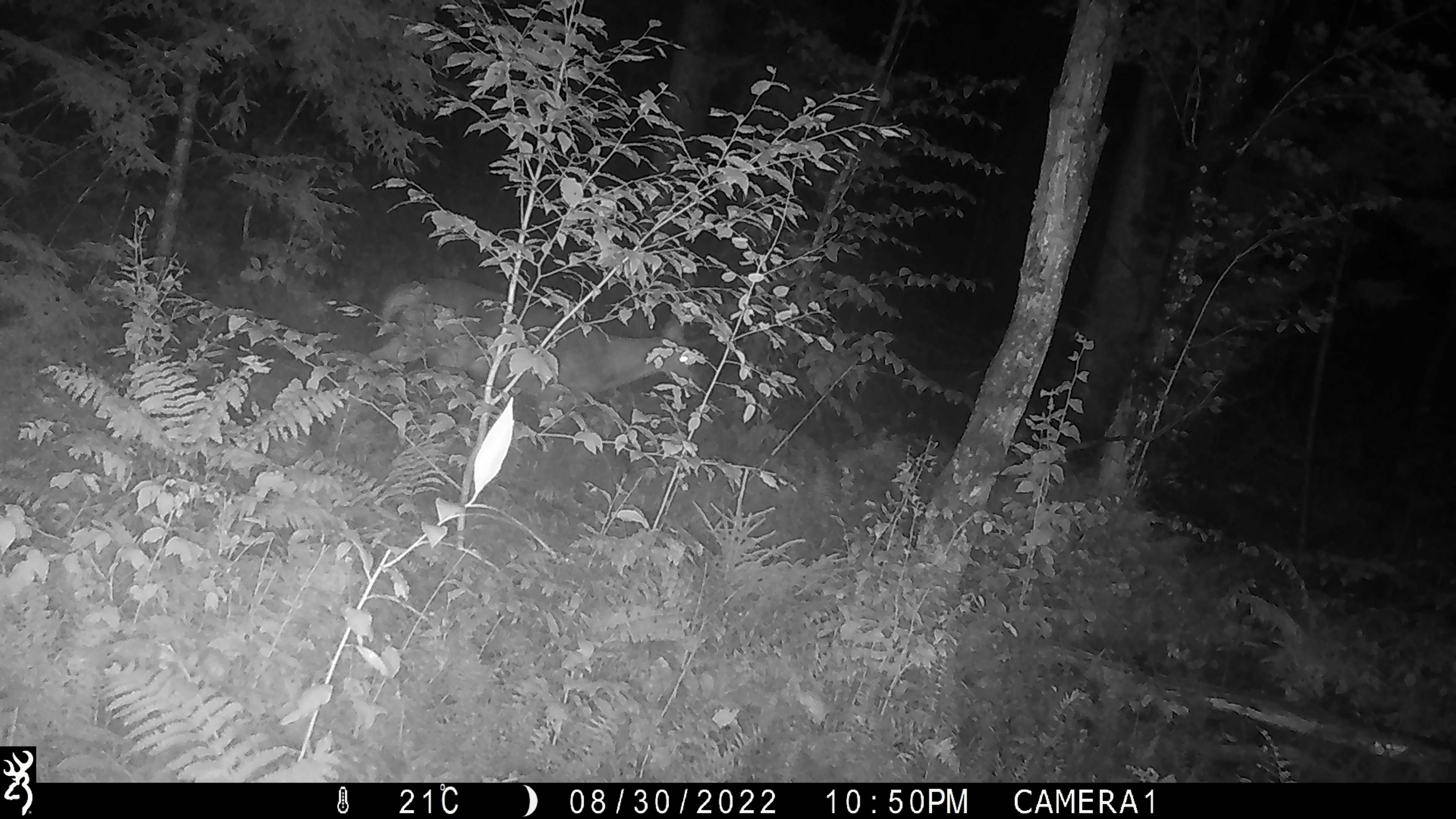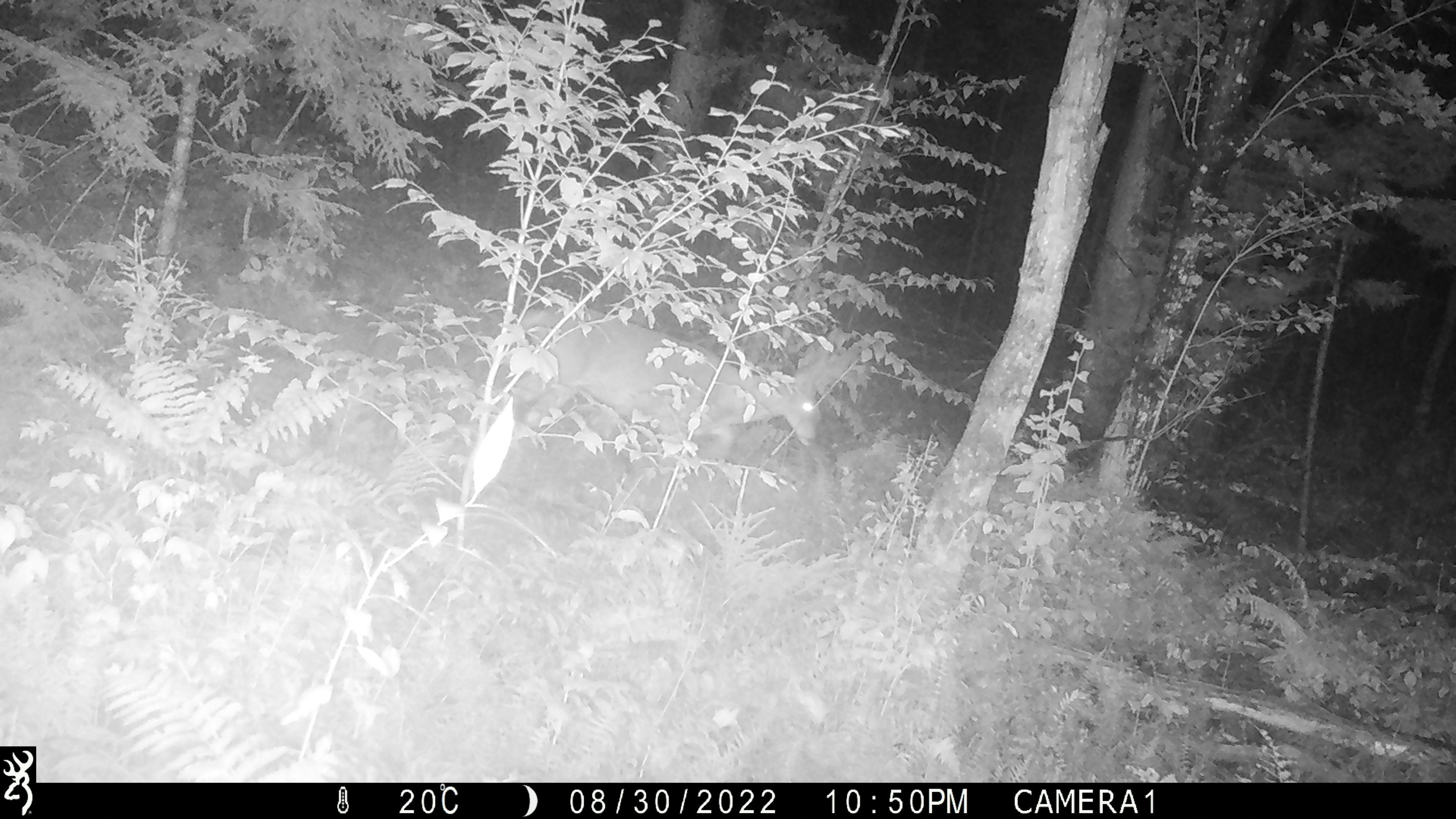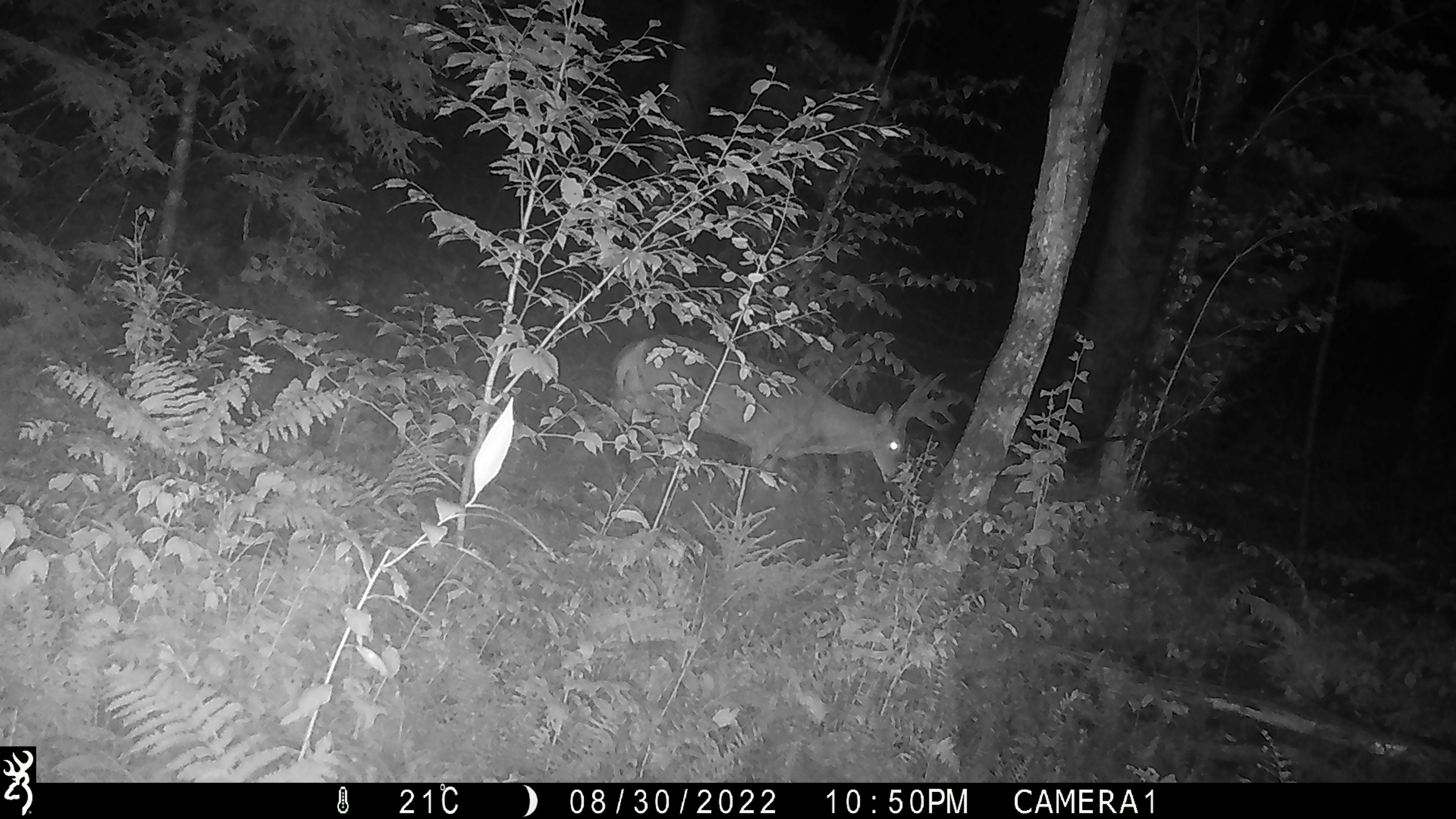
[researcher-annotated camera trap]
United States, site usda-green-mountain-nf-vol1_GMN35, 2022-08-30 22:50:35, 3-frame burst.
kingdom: Animalia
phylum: Chordata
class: Mammalia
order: Artiodactyla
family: Cervidae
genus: Odocoileus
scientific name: Odocoileus virginianus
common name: white-tailed deer